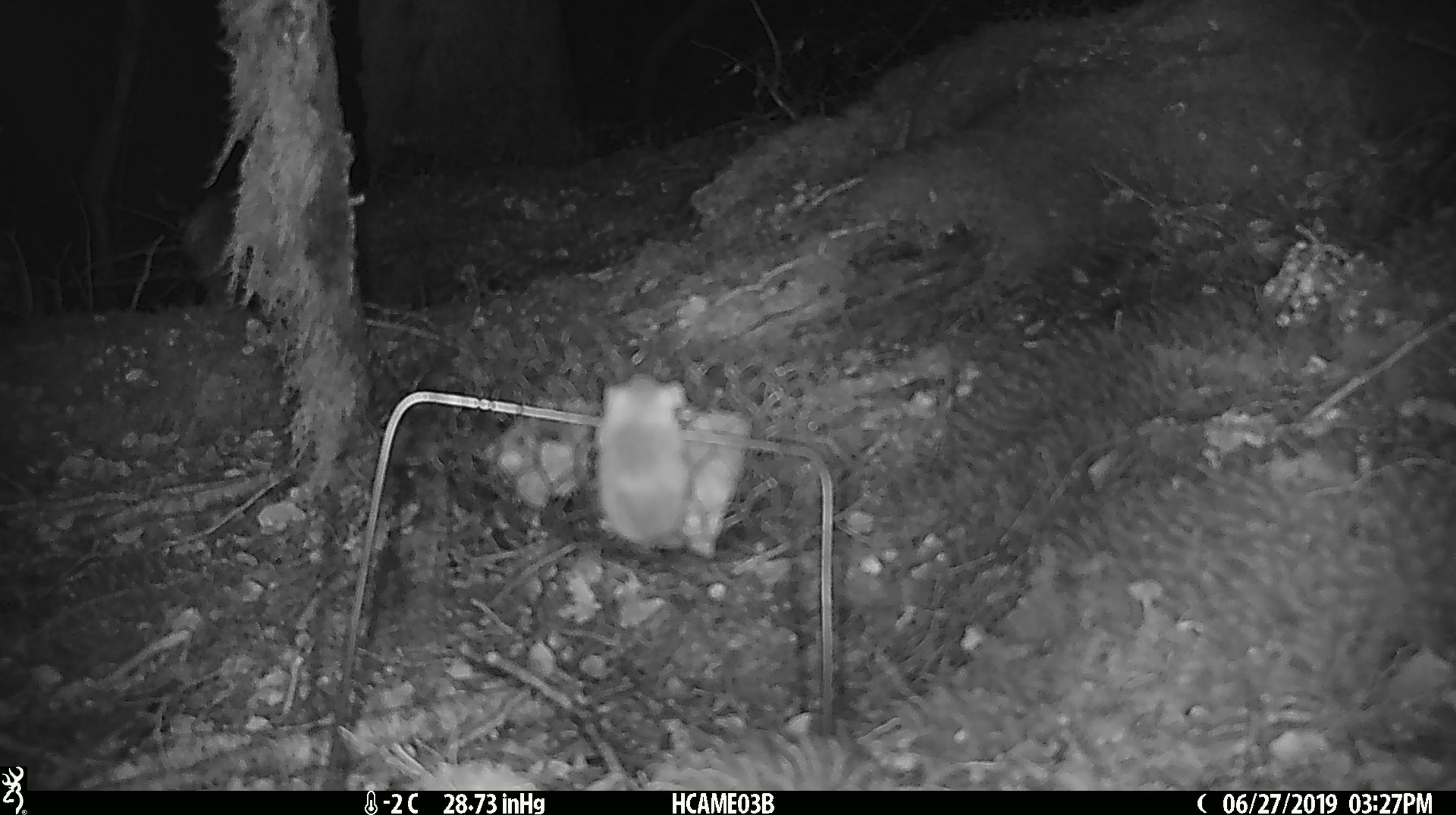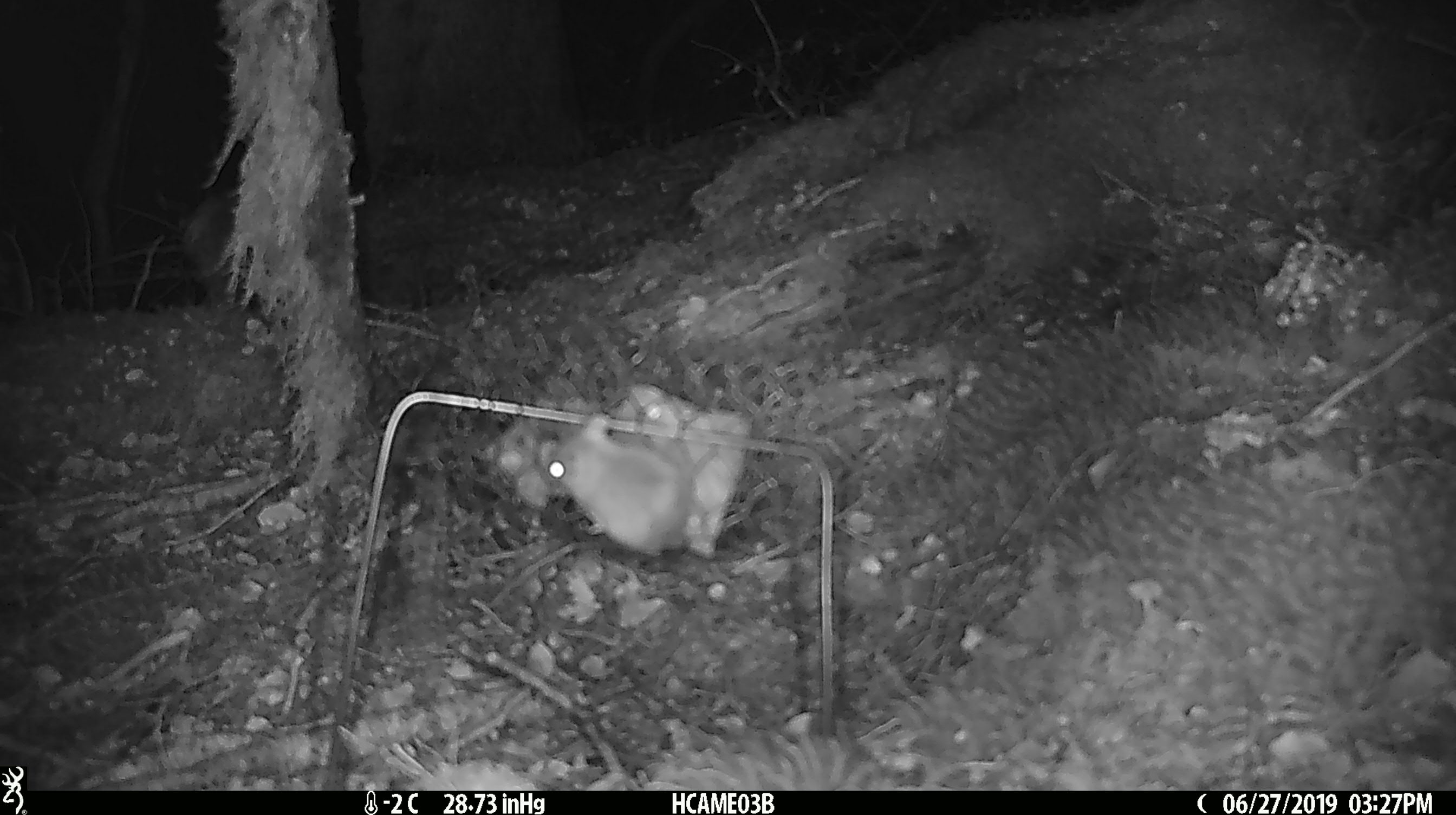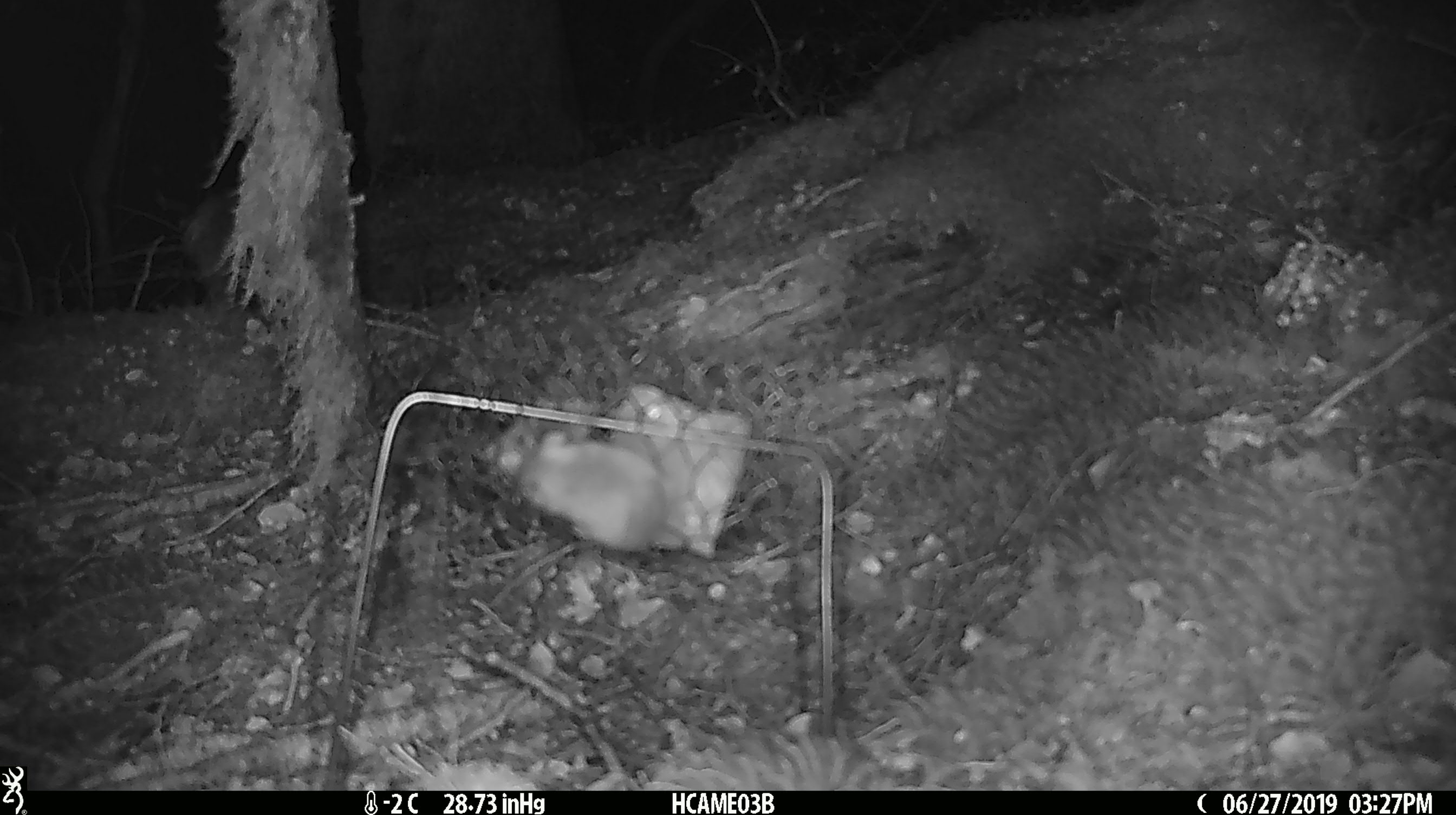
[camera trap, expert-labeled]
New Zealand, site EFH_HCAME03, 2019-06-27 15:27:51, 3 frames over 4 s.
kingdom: Animalia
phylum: Chordata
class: Mammalia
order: Rodentia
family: Muridae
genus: Mus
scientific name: Mus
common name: mouse